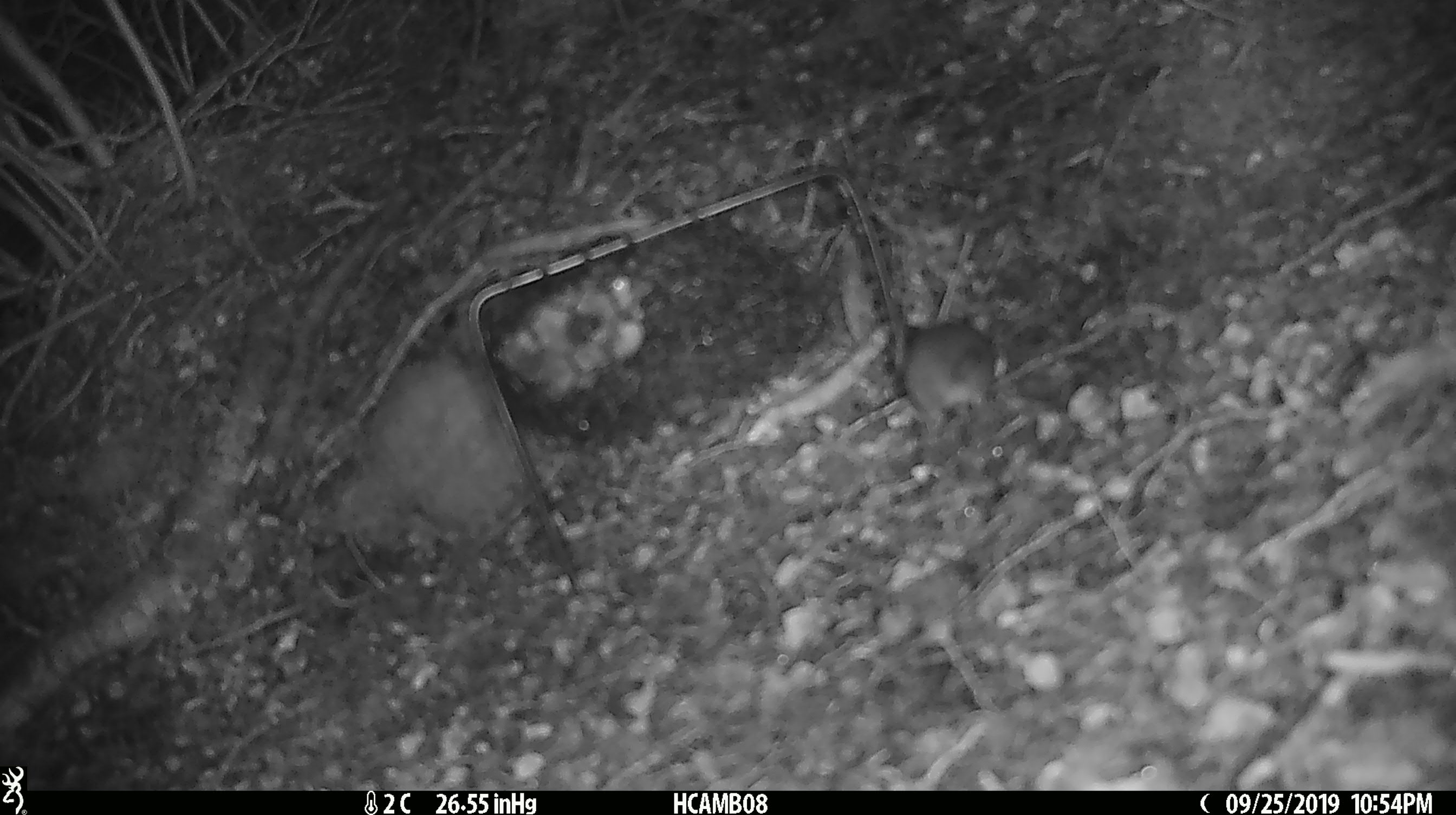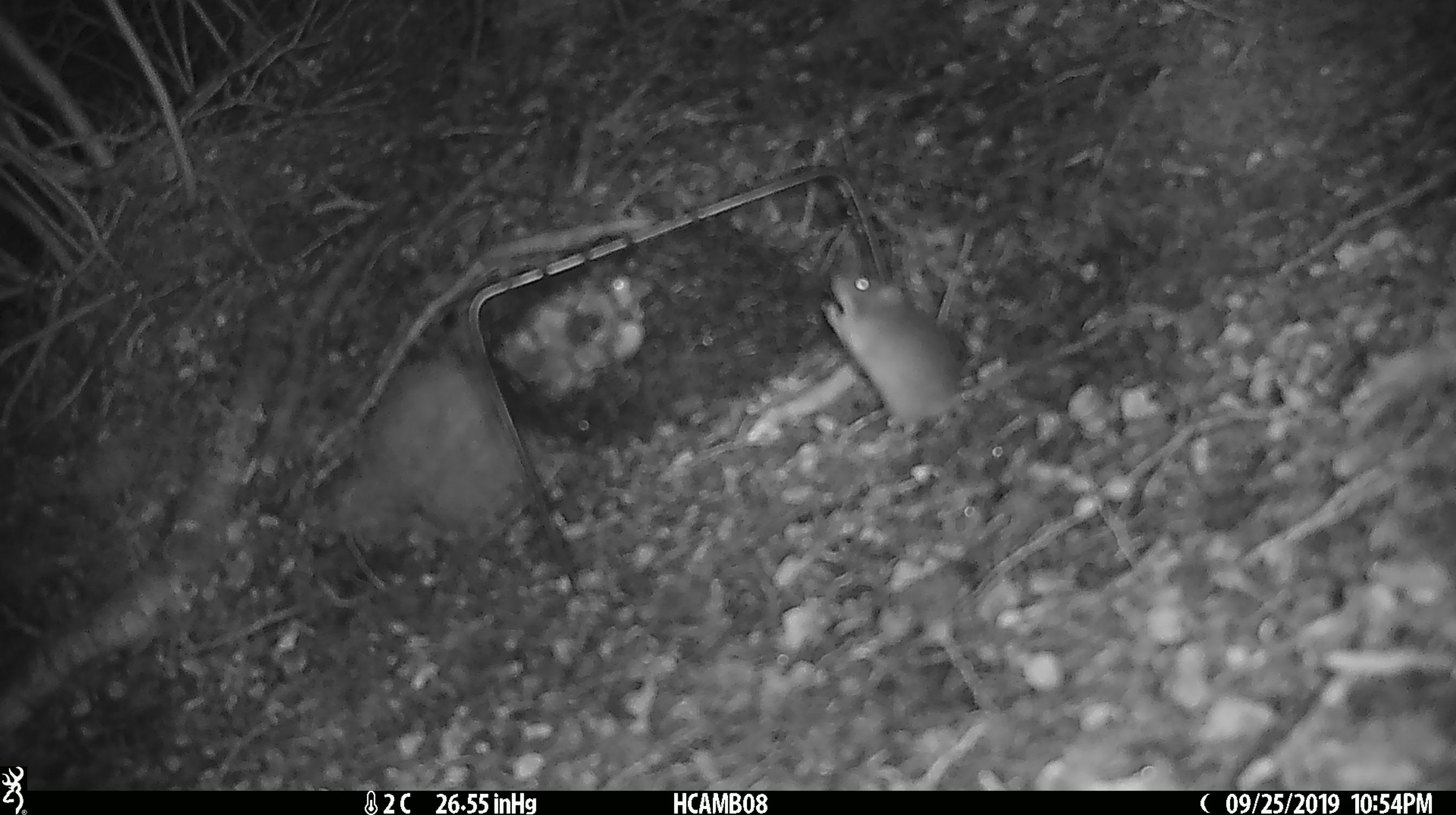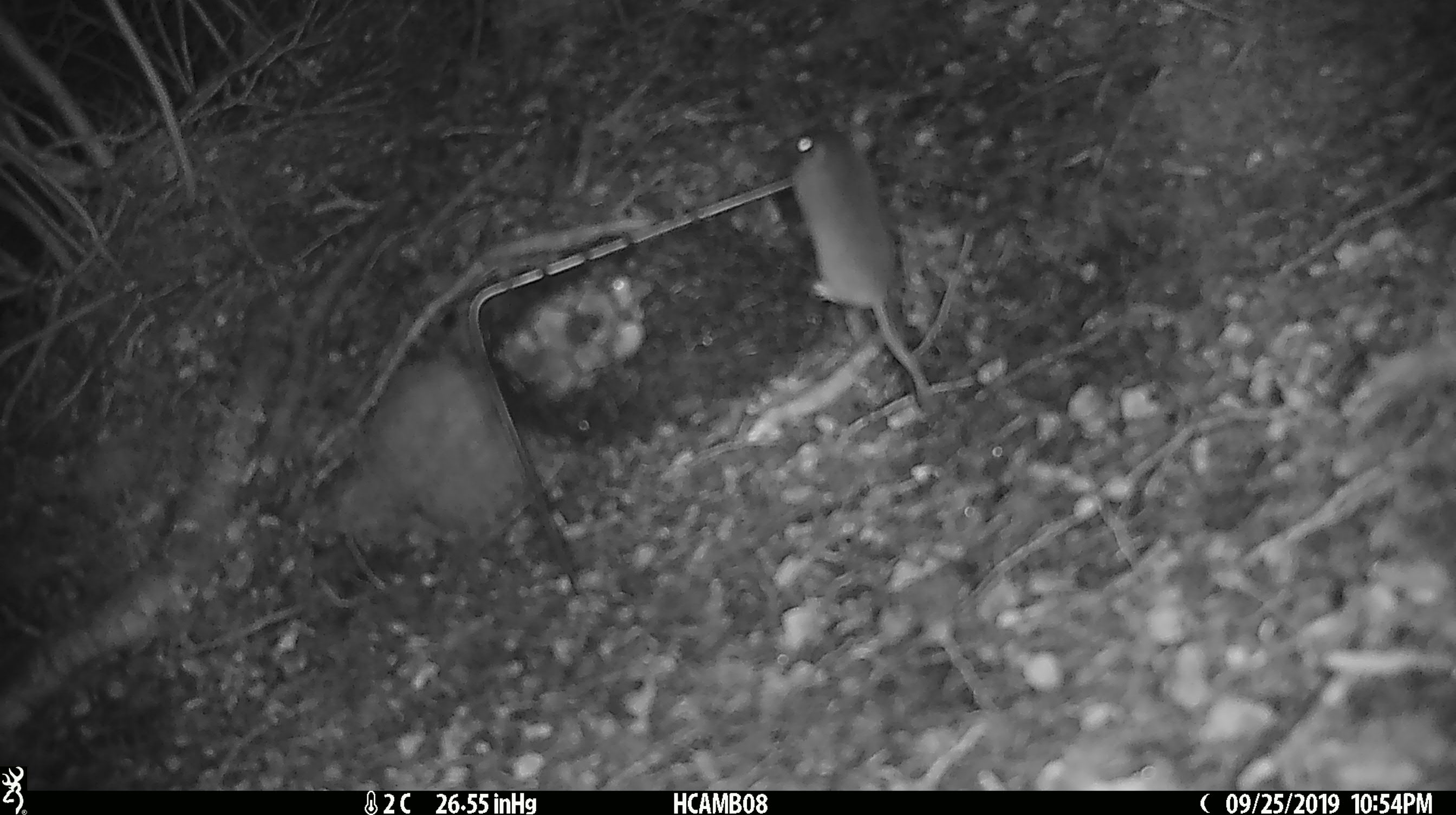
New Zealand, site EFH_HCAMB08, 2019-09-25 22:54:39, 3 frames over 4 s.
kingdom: Animalia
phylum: Chordata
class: Mammalia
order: Rodentia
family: Muridae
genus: Mus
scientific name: Mus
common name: mouse